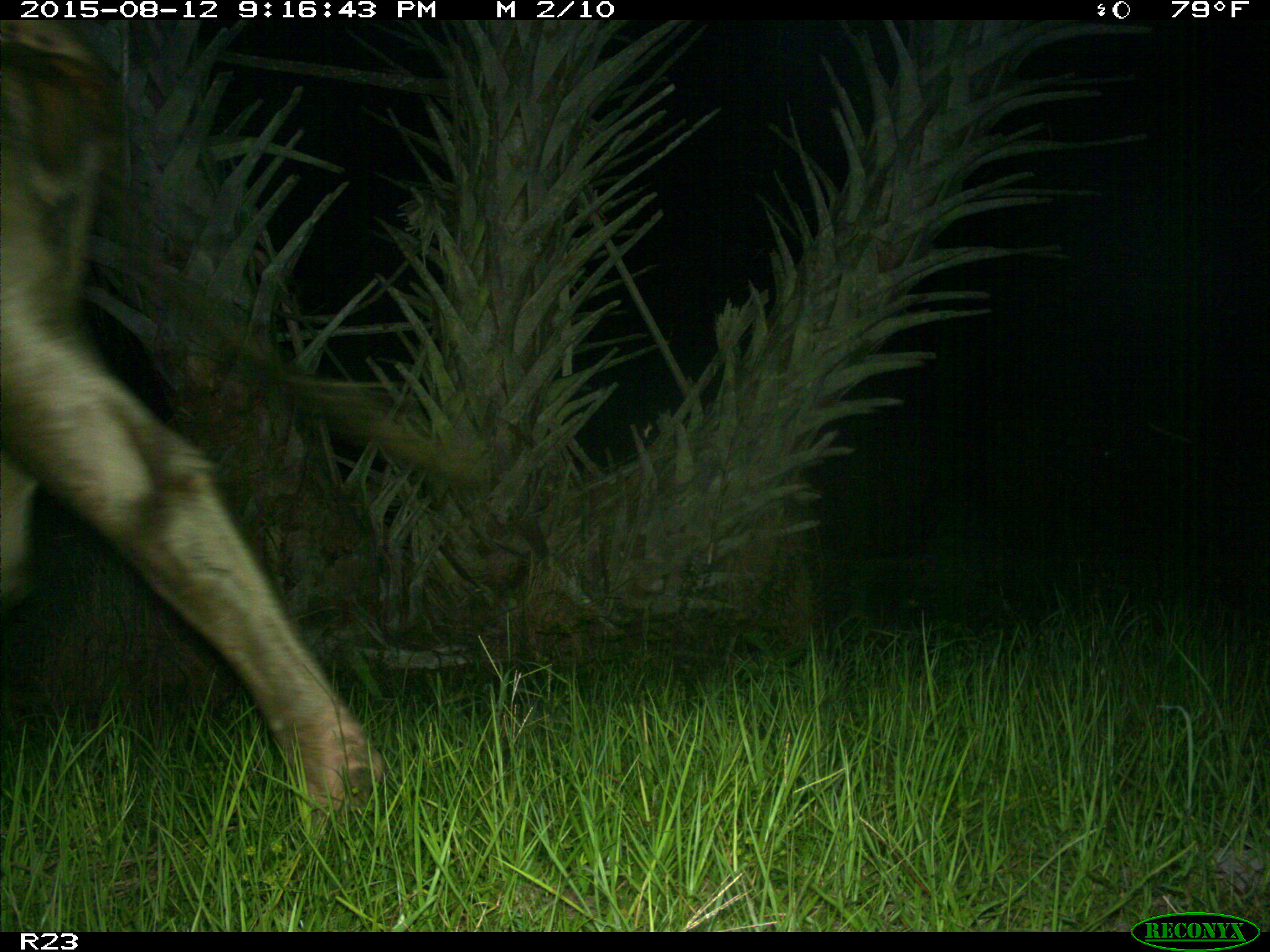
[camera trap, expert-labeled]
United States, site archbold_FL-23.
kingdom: Animalia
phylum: Chordata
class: Mammalia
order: Artiodactyla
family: Bovidae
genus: Bos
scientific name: Bos taurus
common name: domestic cow